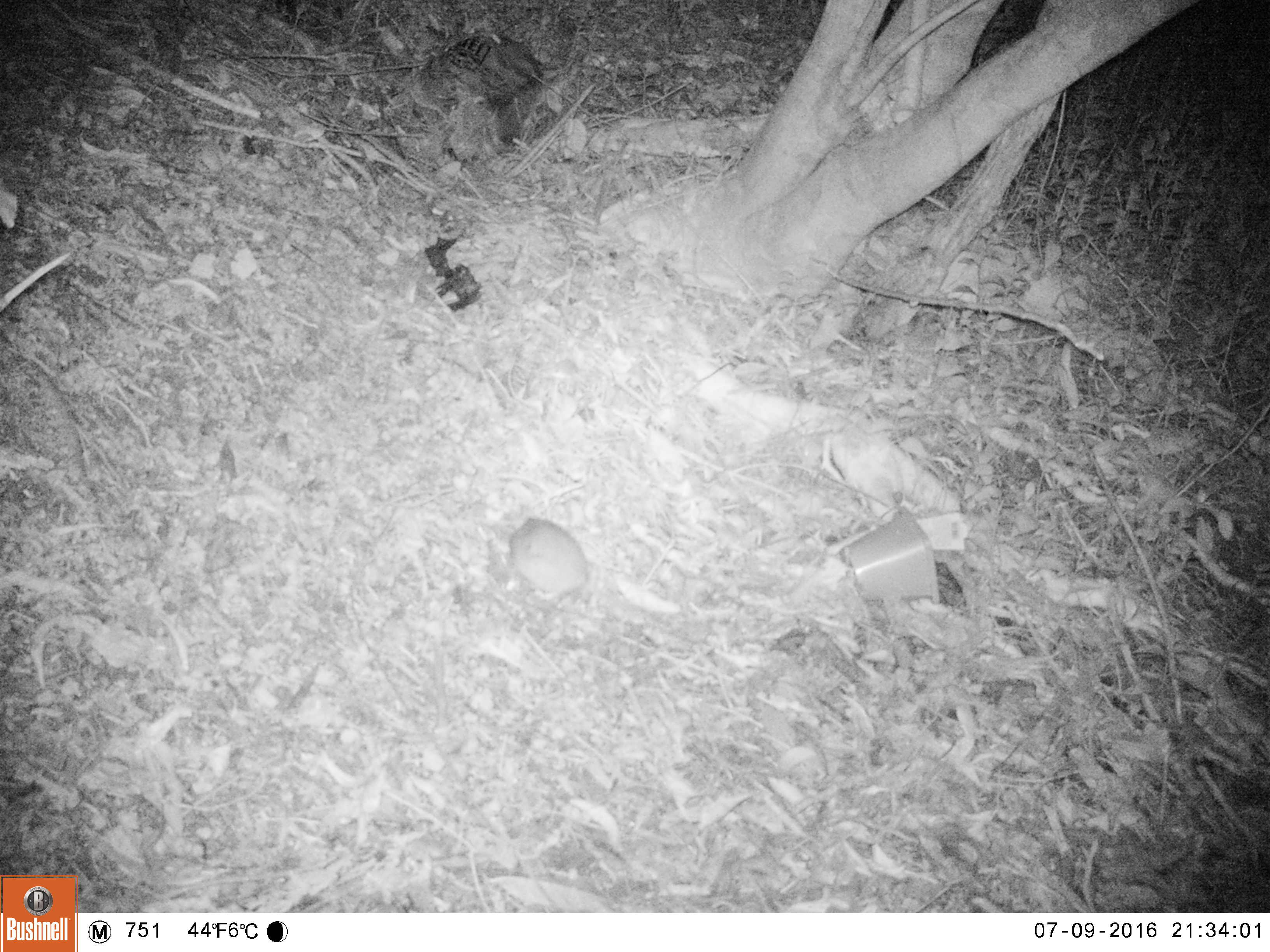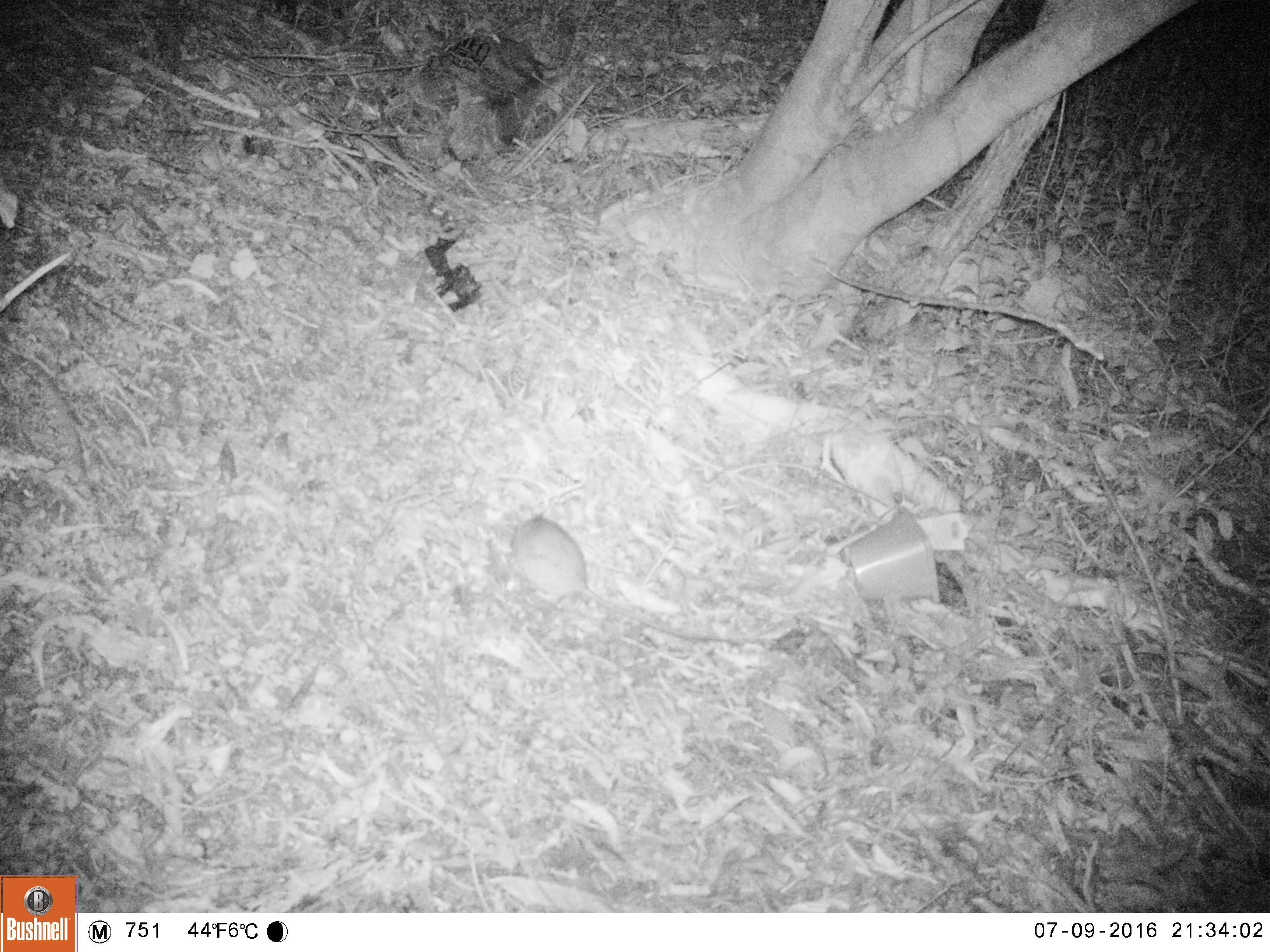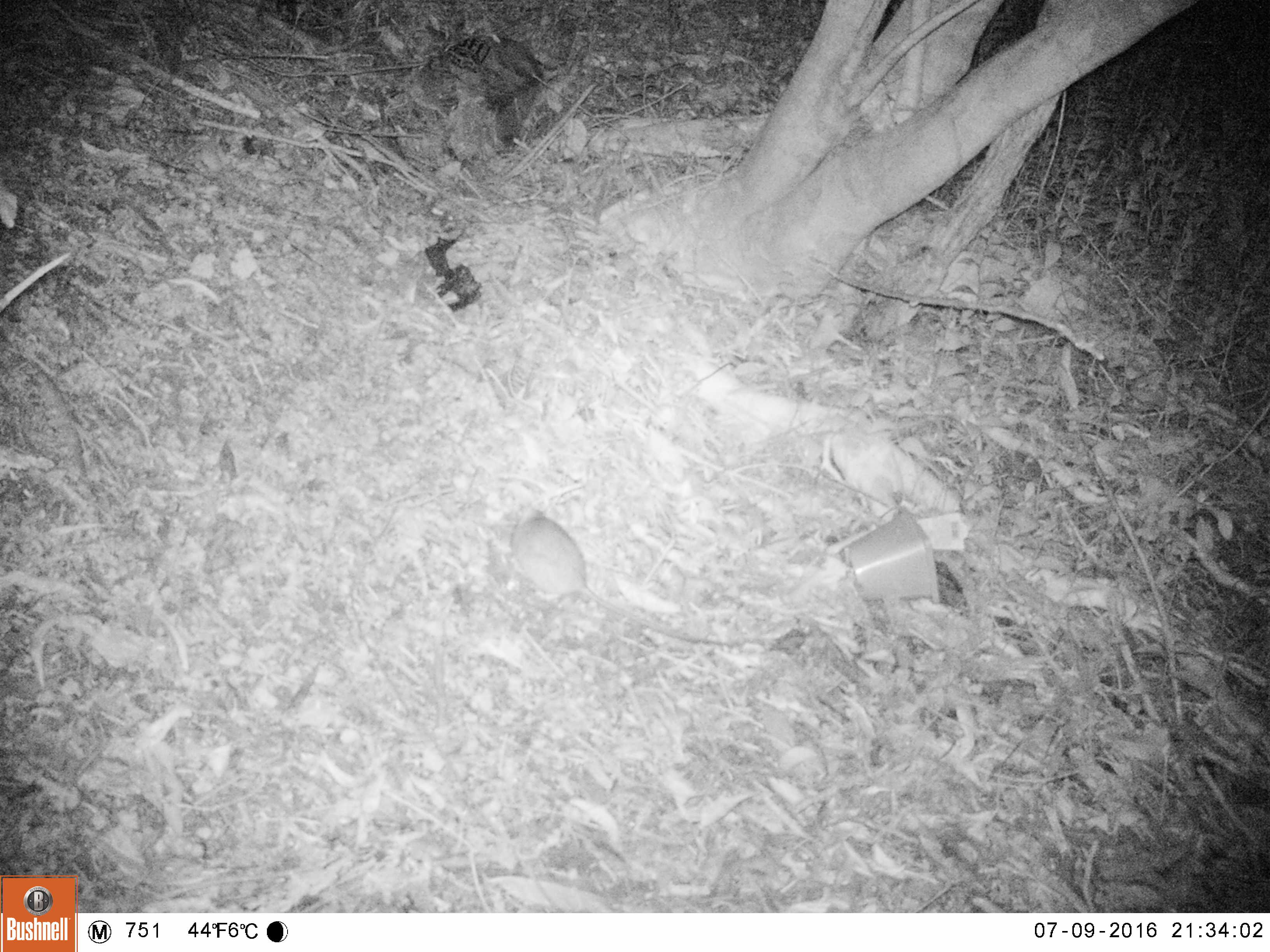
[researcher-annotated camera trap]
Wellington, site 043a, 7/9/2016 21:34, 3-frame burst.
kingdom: Animalia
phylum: Chordata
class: Mammalia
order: Rodentia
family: Muridae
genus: Rattus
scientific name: Rattus rattus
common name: ship rat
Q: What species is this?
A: Ship rat (Rattus rattus).